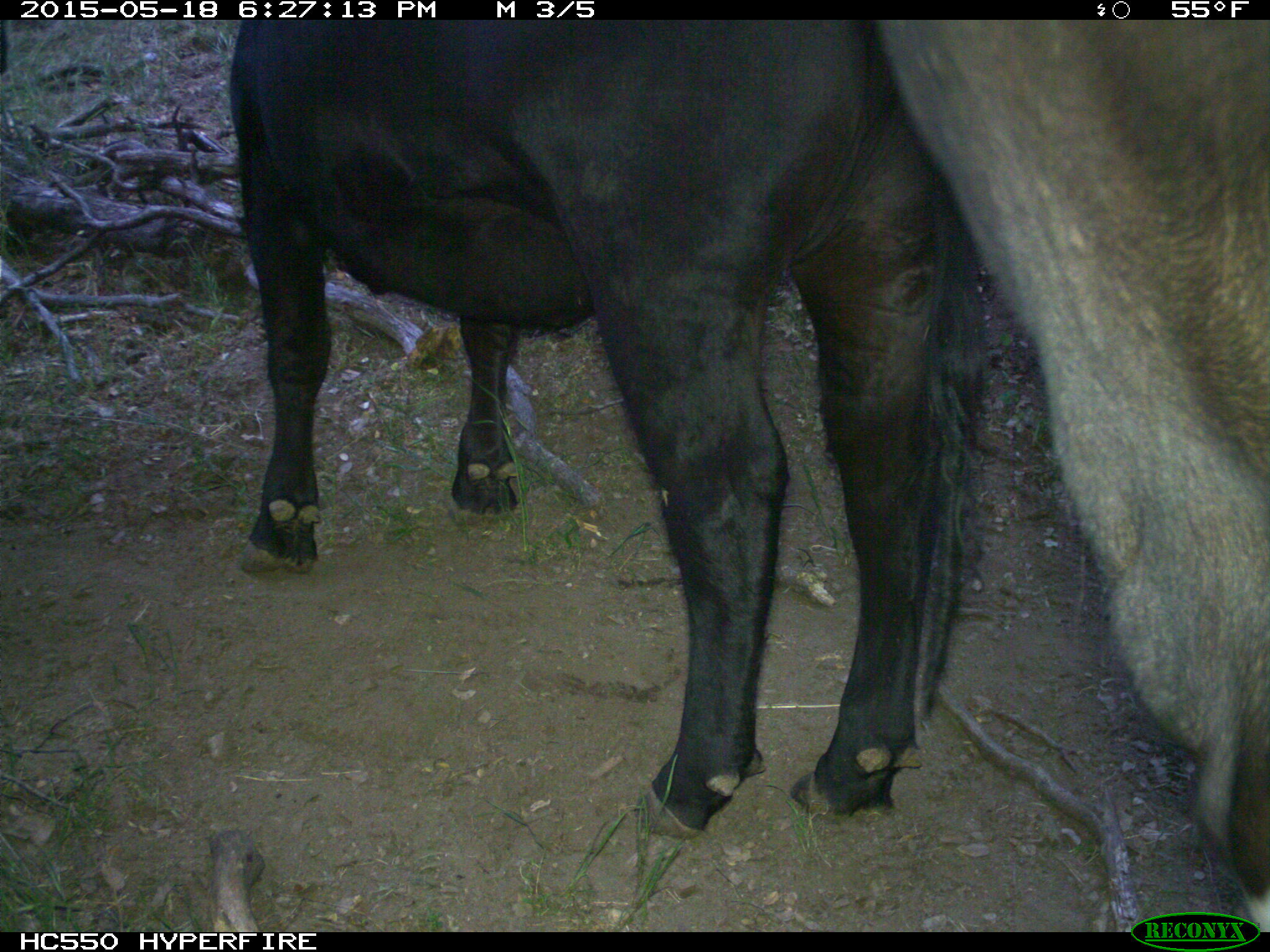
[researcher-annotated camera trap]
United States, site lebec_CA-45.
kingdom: Animalia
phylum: Chordata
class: Mammalia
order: Artiodactyla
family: Bovidae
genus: Bos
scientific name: Bos taurus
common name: domestic cow